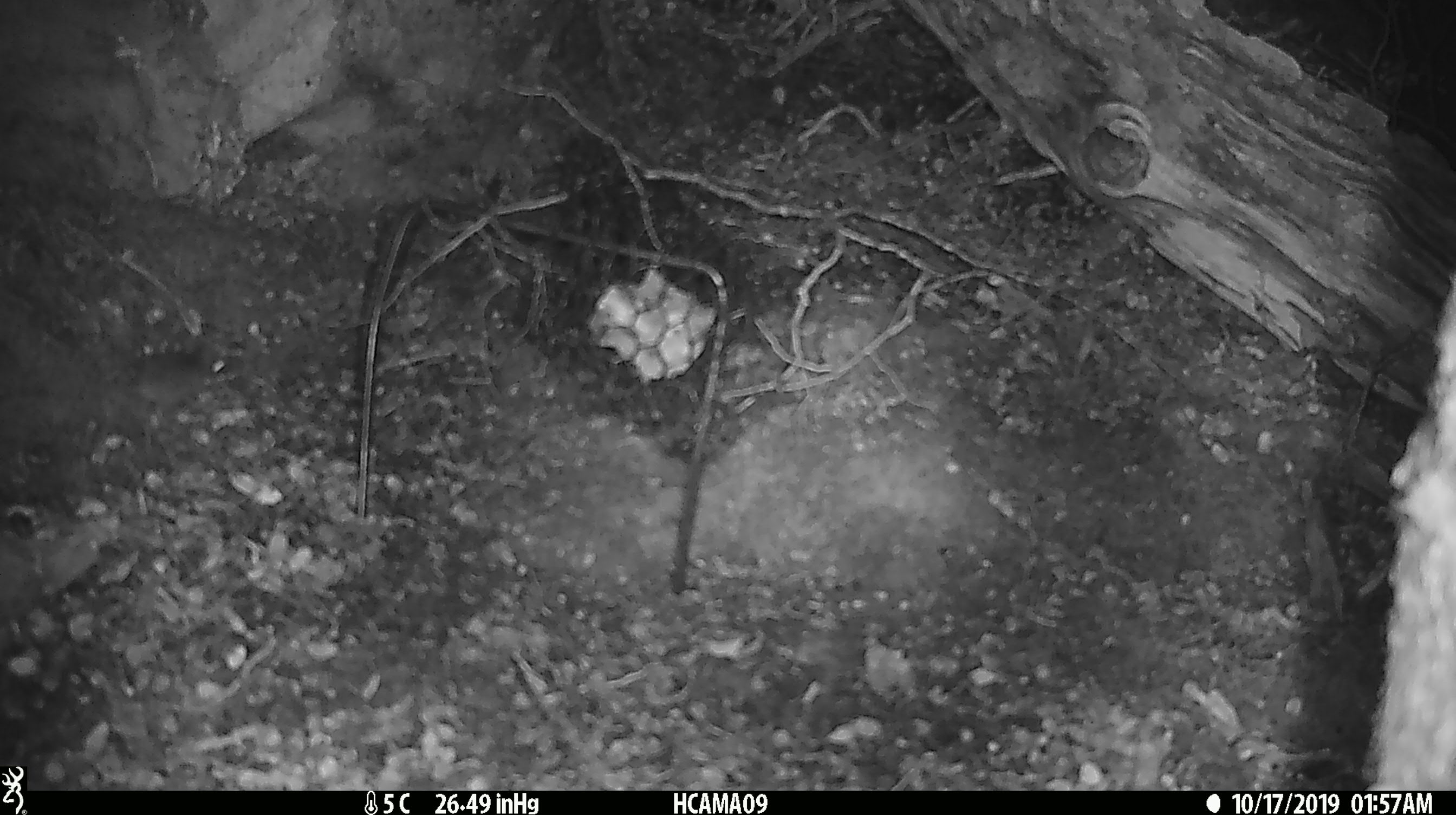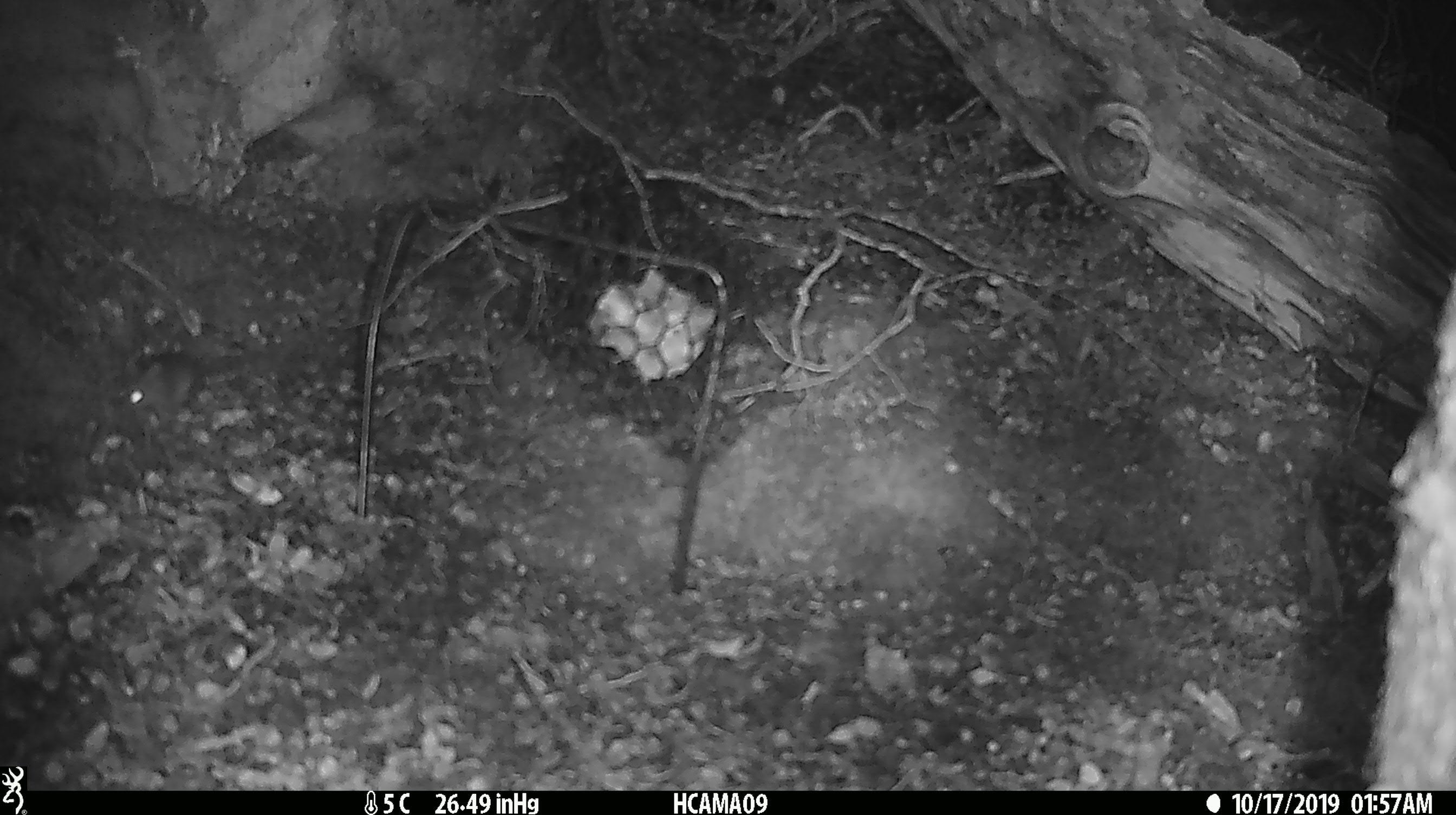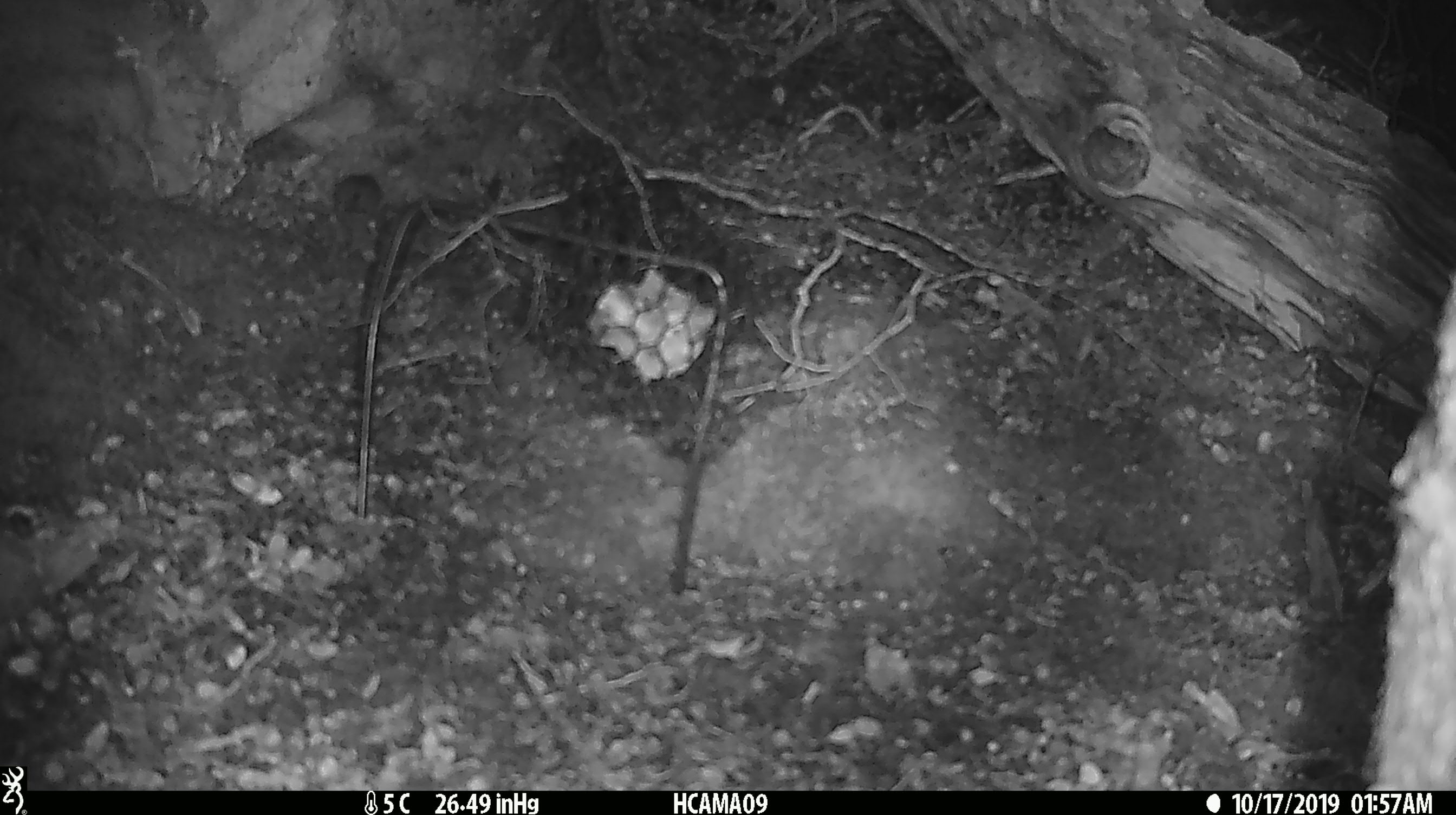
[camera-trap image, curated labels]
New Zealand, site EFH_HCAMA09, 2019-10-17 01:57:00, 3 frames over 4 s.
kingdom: Animalia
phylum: Chordata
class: Mammalia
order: Rodentia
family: Muridae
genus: Mus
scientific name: Mus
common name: mouse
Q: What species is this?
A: Mouse (Mus).